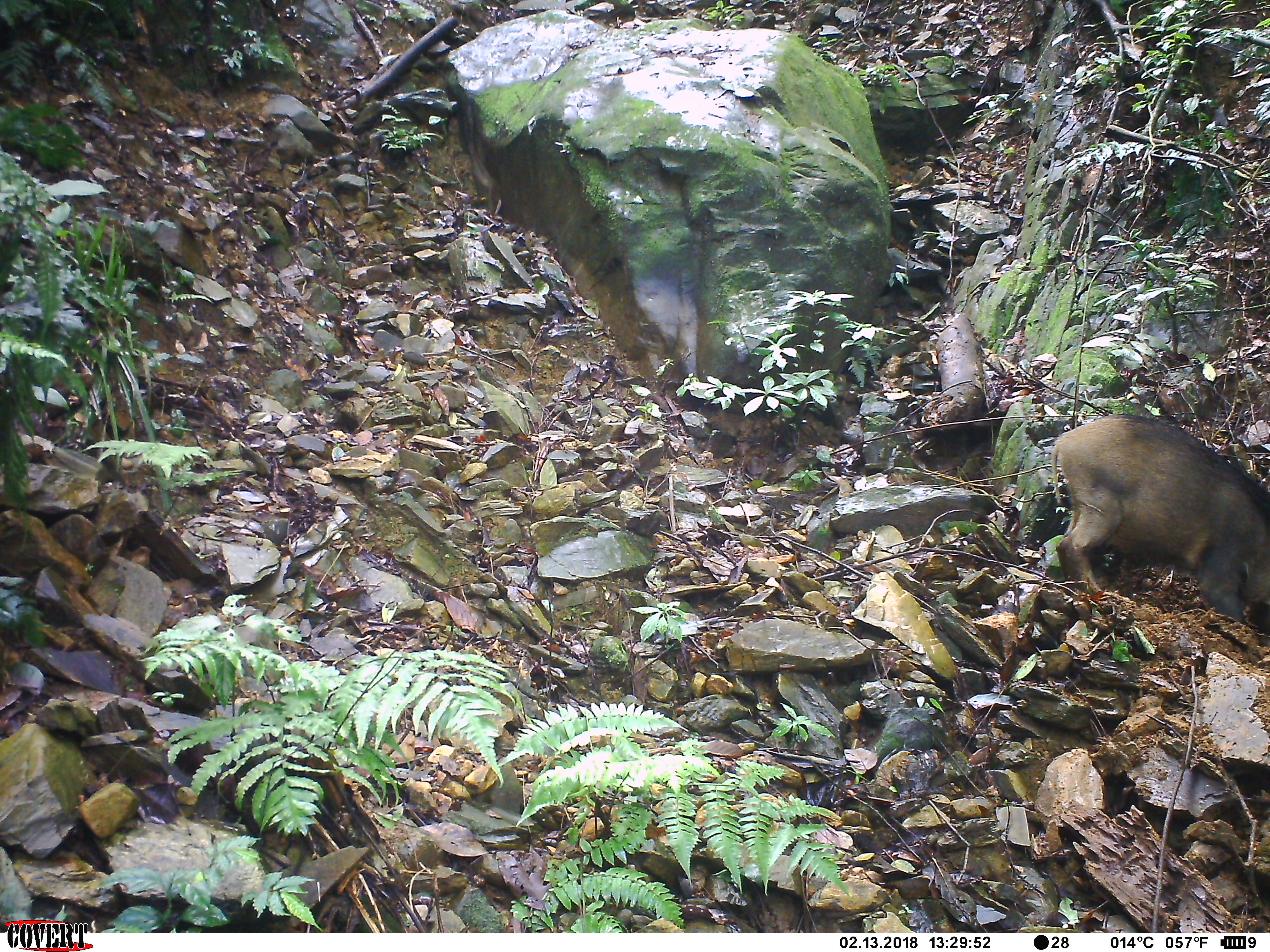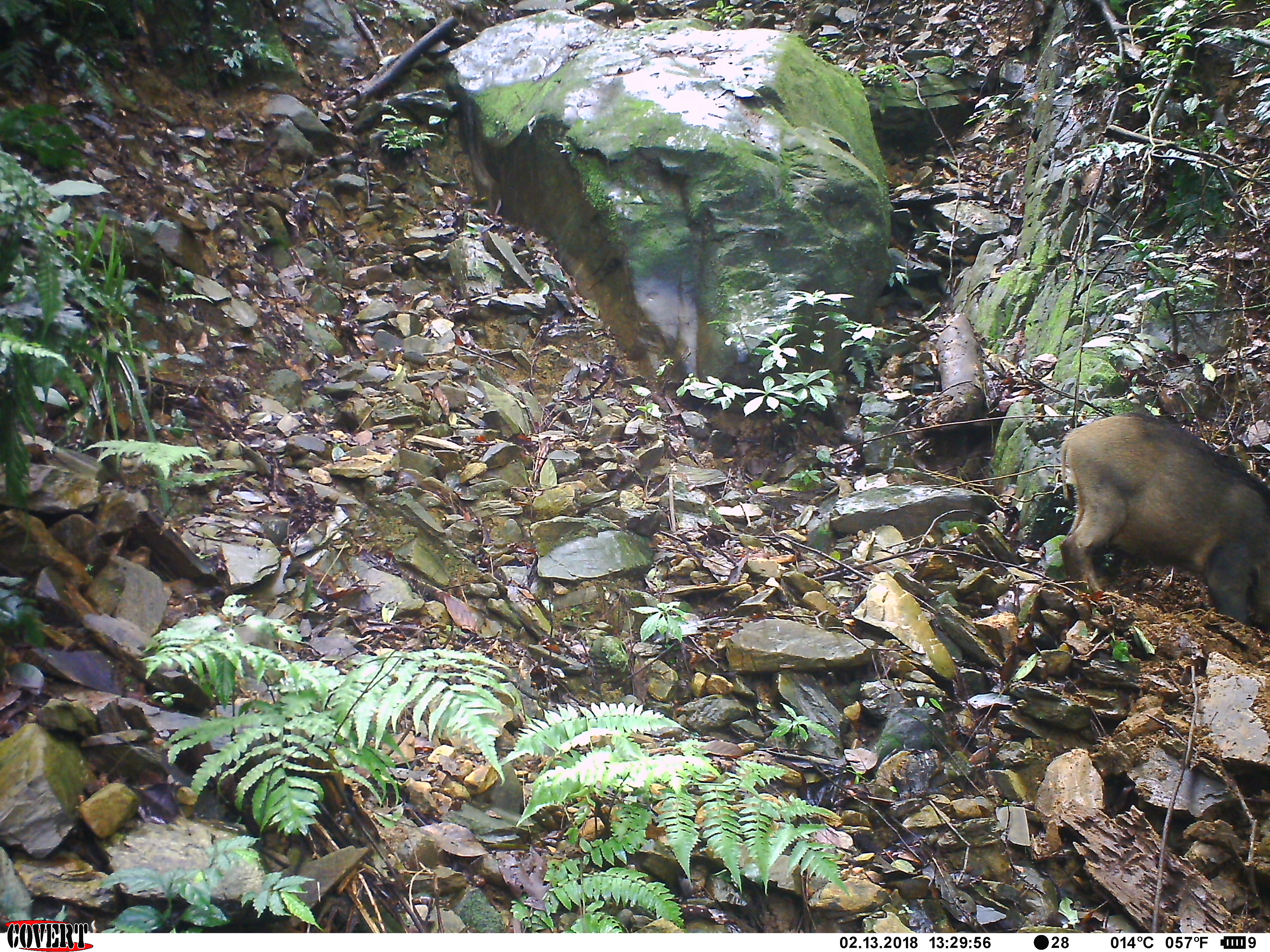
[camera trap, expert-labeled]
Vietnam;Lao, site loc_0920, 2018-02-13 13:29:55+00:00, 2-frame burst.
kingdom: Animalia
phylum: Chordata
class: Mammalia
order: Artiodactyla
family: Suidae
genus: Sus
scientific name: Sus scrofa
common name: eurasian wild pig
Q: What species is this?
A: Eurasian wild pig (Sus scrofa).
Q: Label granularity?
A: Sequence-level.